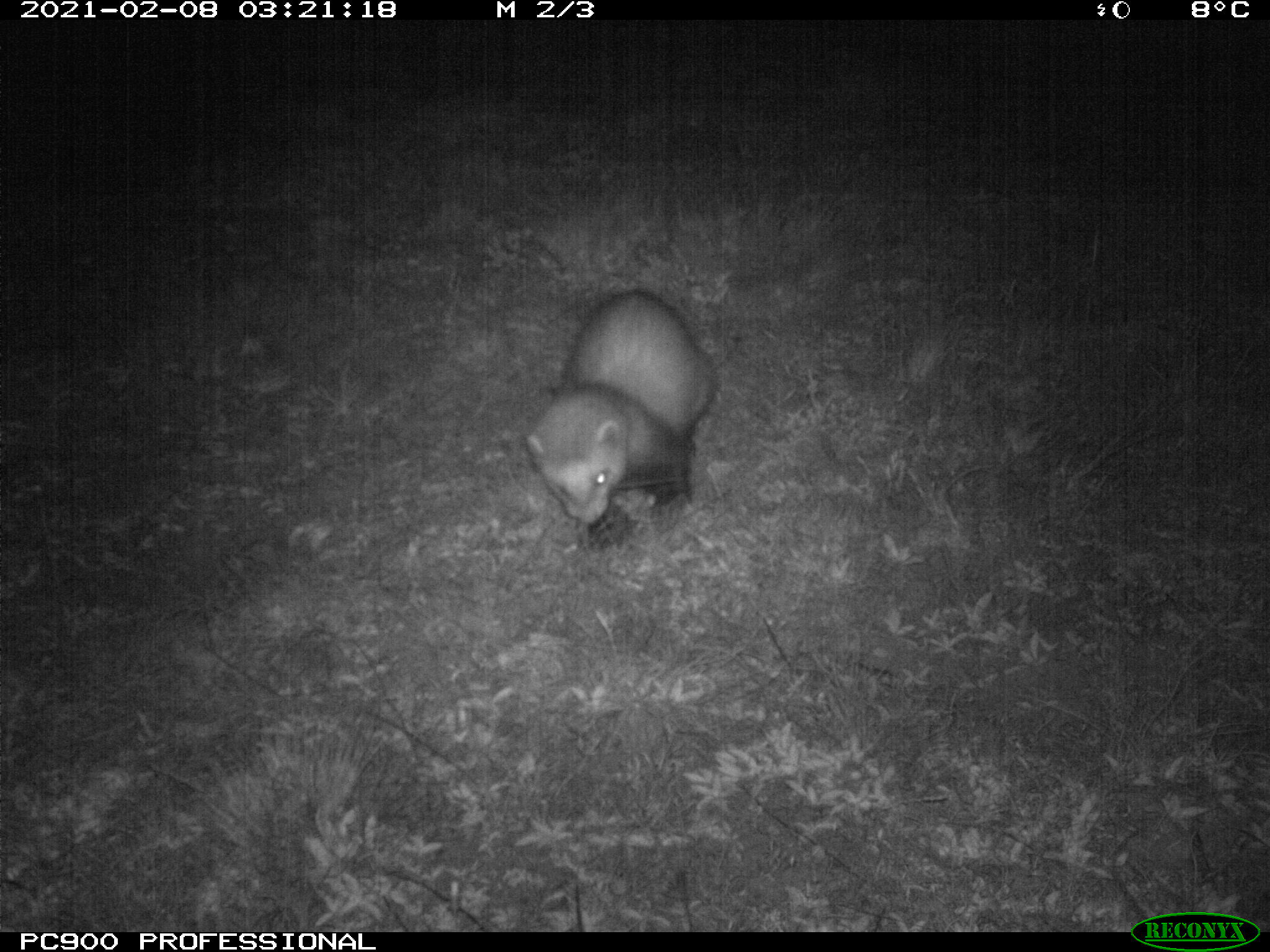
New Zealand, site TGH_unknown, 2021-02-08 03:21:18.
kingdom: Animalia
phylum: Chordata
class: Mammalia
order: Carnivora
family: Mustelidae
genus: Mustela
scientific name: Mustela furo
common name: ferret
Ferret (Mustela furo).